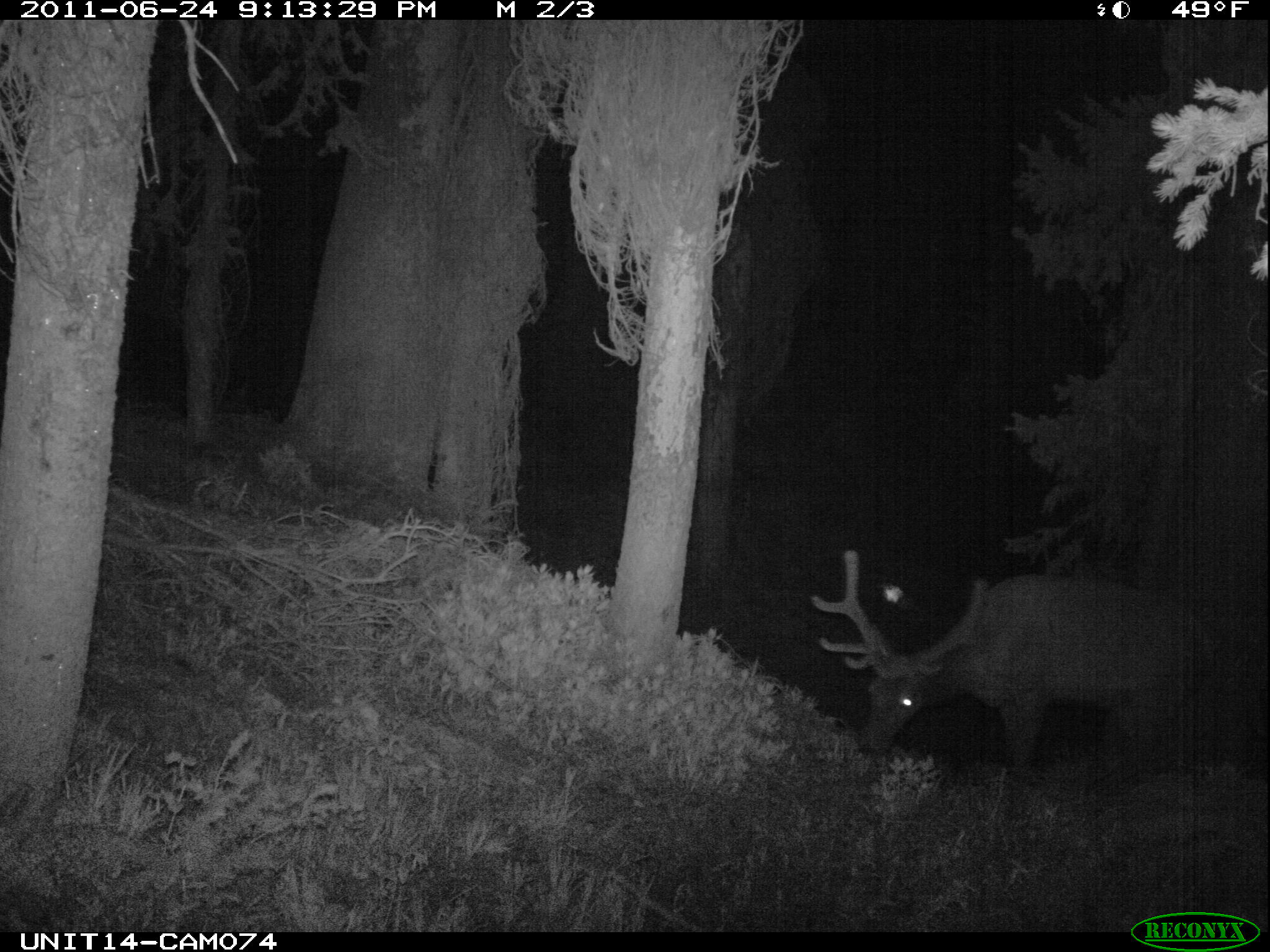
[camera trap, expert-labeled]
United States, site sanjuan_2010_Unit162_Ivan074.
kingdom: Animalia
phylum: Chordata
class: Mammalia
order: Artiodactyla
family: Cervidae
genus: Cervus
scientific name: Cervus elaphus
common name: red deer